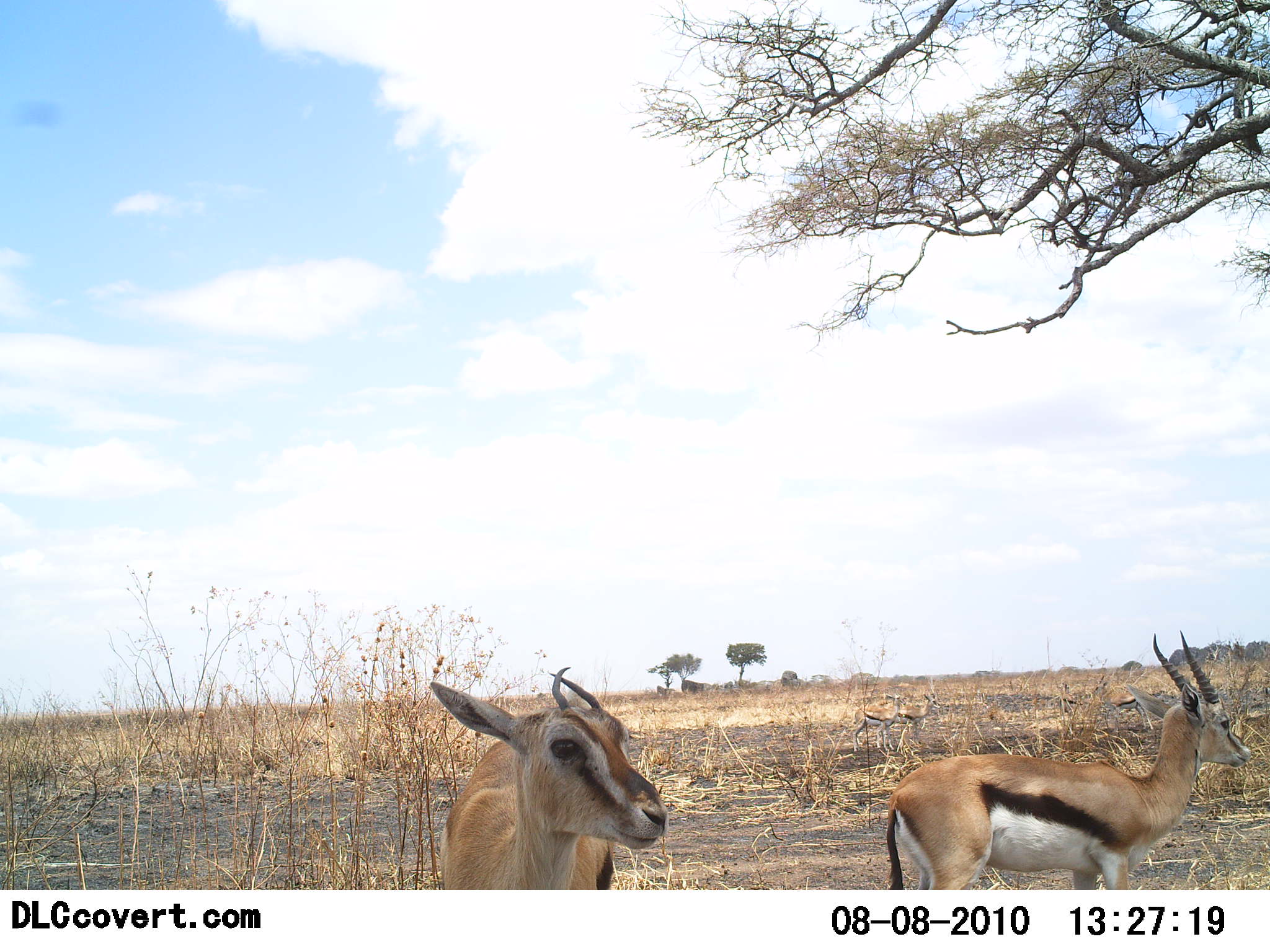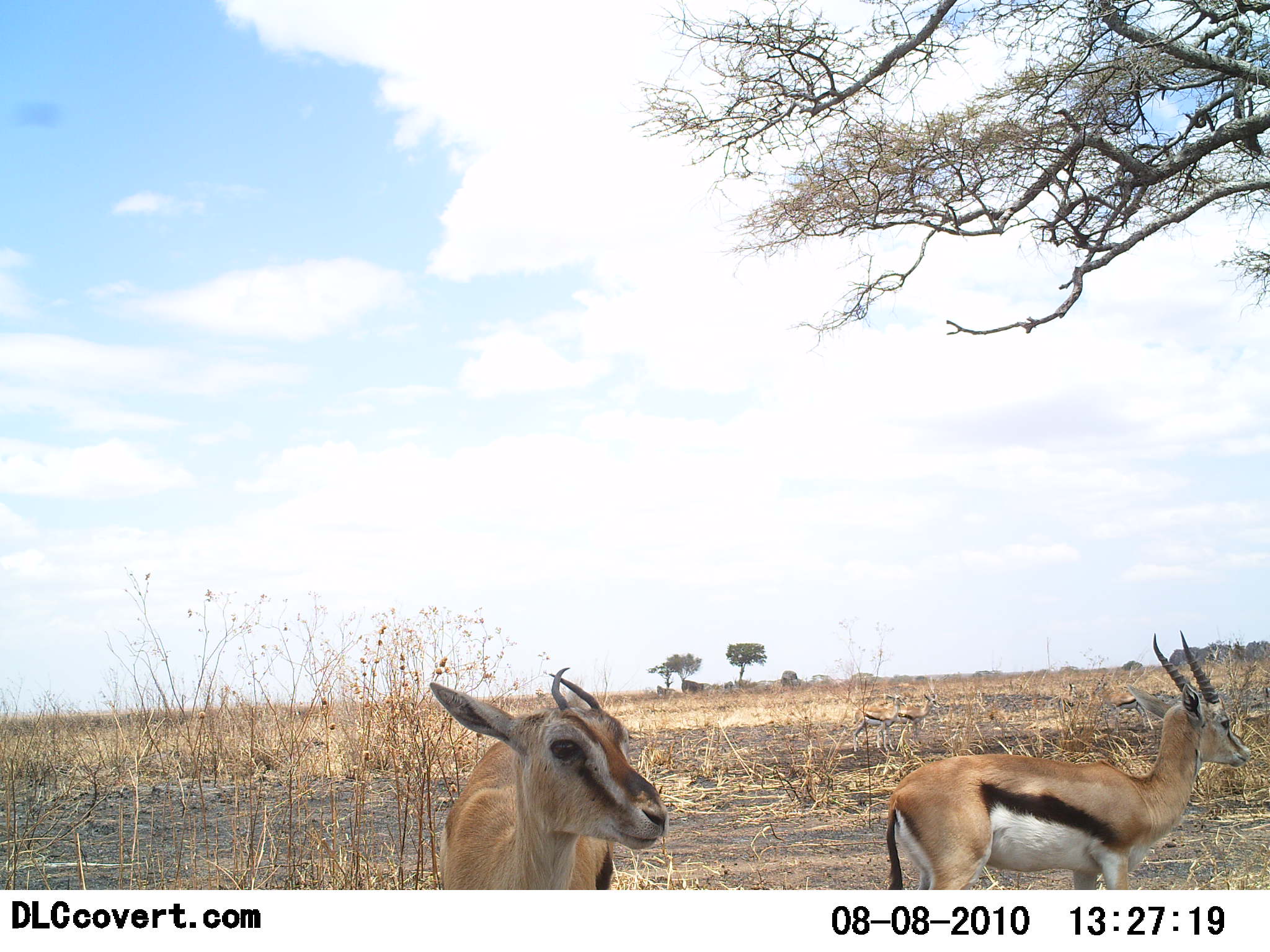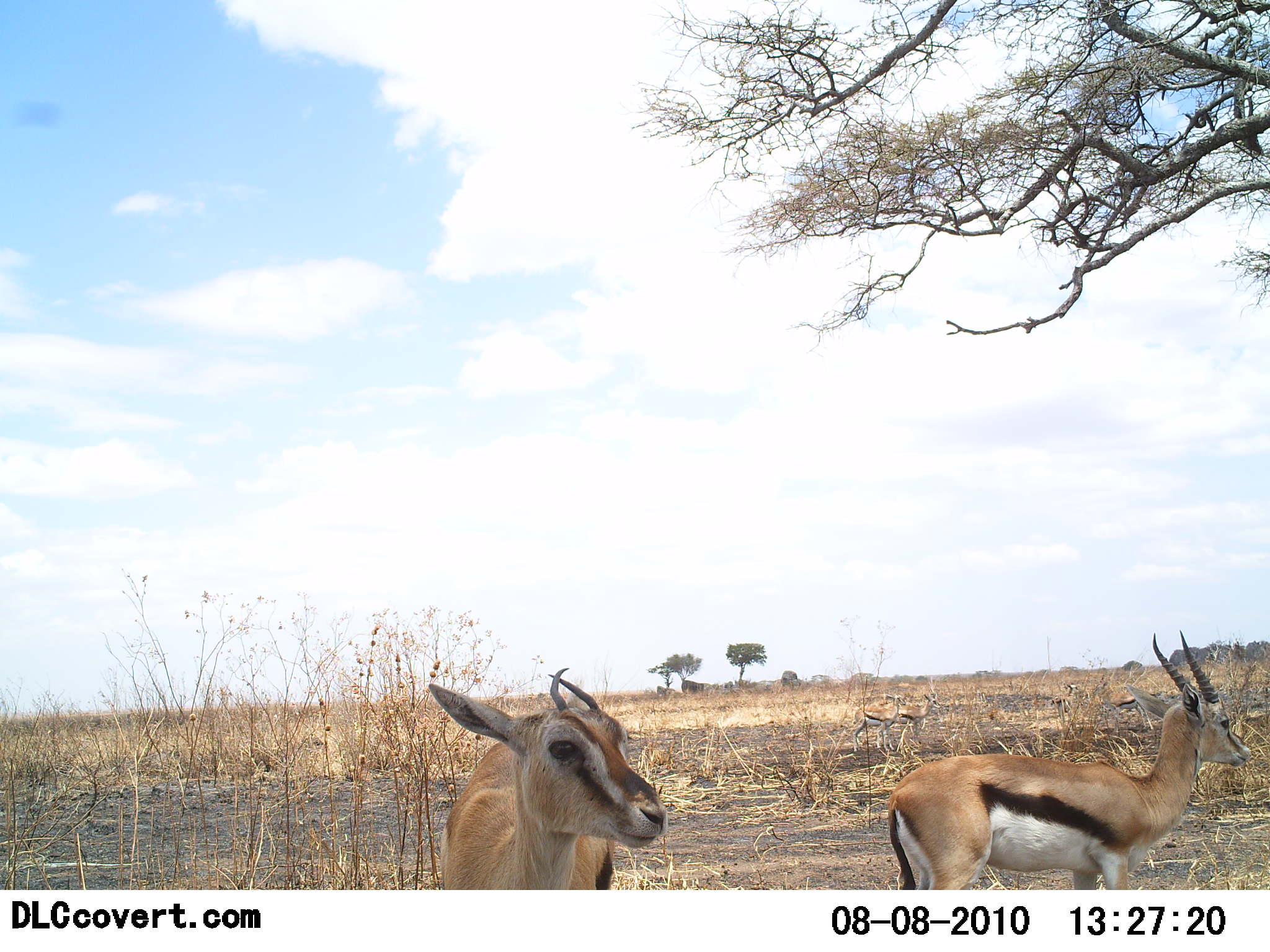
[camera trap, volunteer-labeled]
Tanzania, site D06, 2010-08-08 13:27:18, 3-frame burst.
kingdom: Animalia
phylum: Chordata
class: Mammalia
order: Artiodactyla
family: Bovidae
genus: Eudorcas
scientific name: Eudorcas thomsonii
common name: thomson's gazelle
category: gazellethomsons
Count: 2.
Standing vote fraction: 100%.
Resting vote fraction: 0%.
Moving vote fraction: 12%.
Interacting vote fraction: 0%.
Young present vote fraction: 0%.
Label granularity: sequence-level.